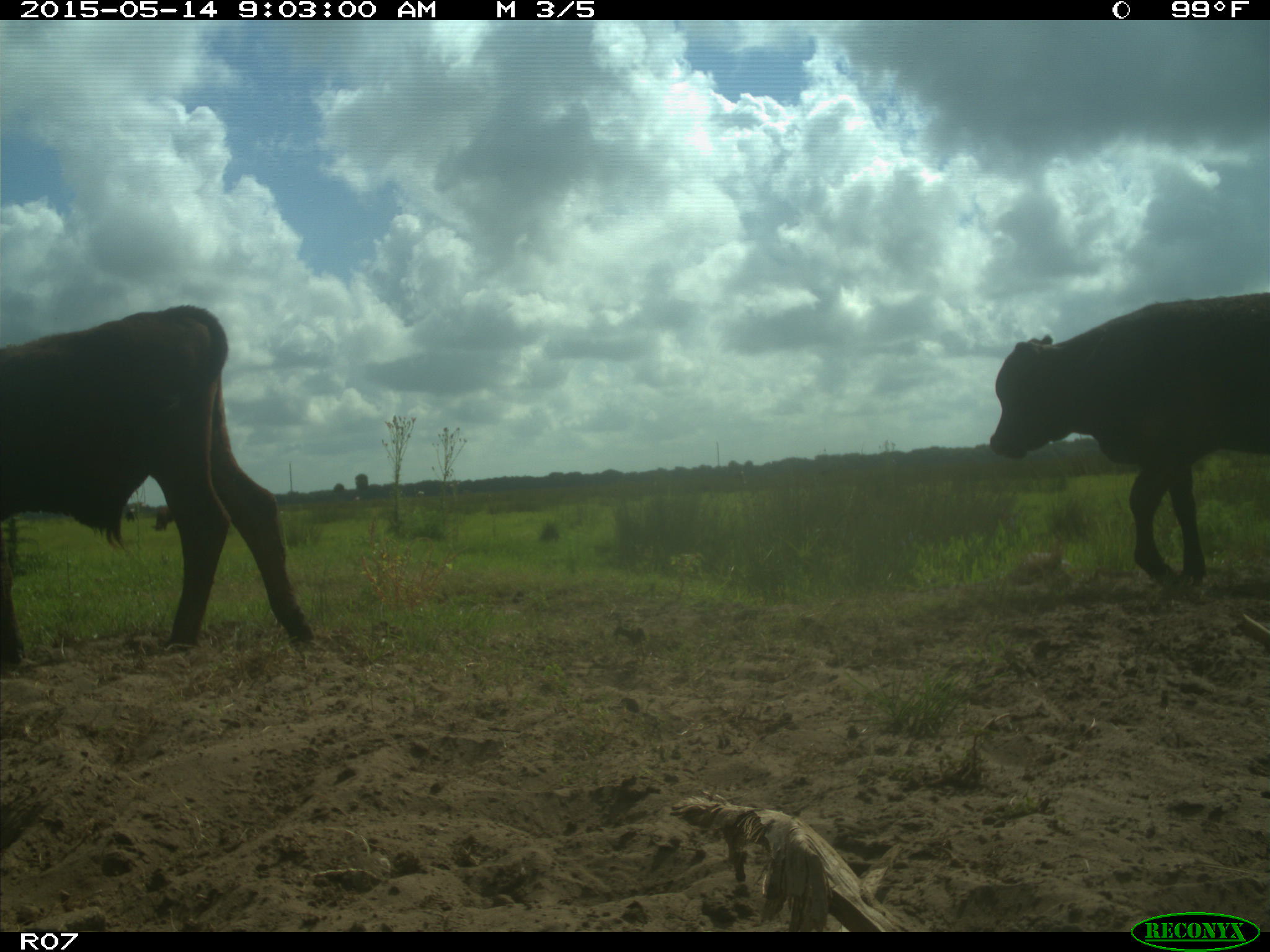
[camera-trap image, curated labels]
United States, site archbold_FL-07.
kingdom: Animalia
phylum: Chordata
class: Mammalia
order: Artiodactyla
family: Bovidae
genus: Bos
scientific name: Bos taurus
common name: domestic cow